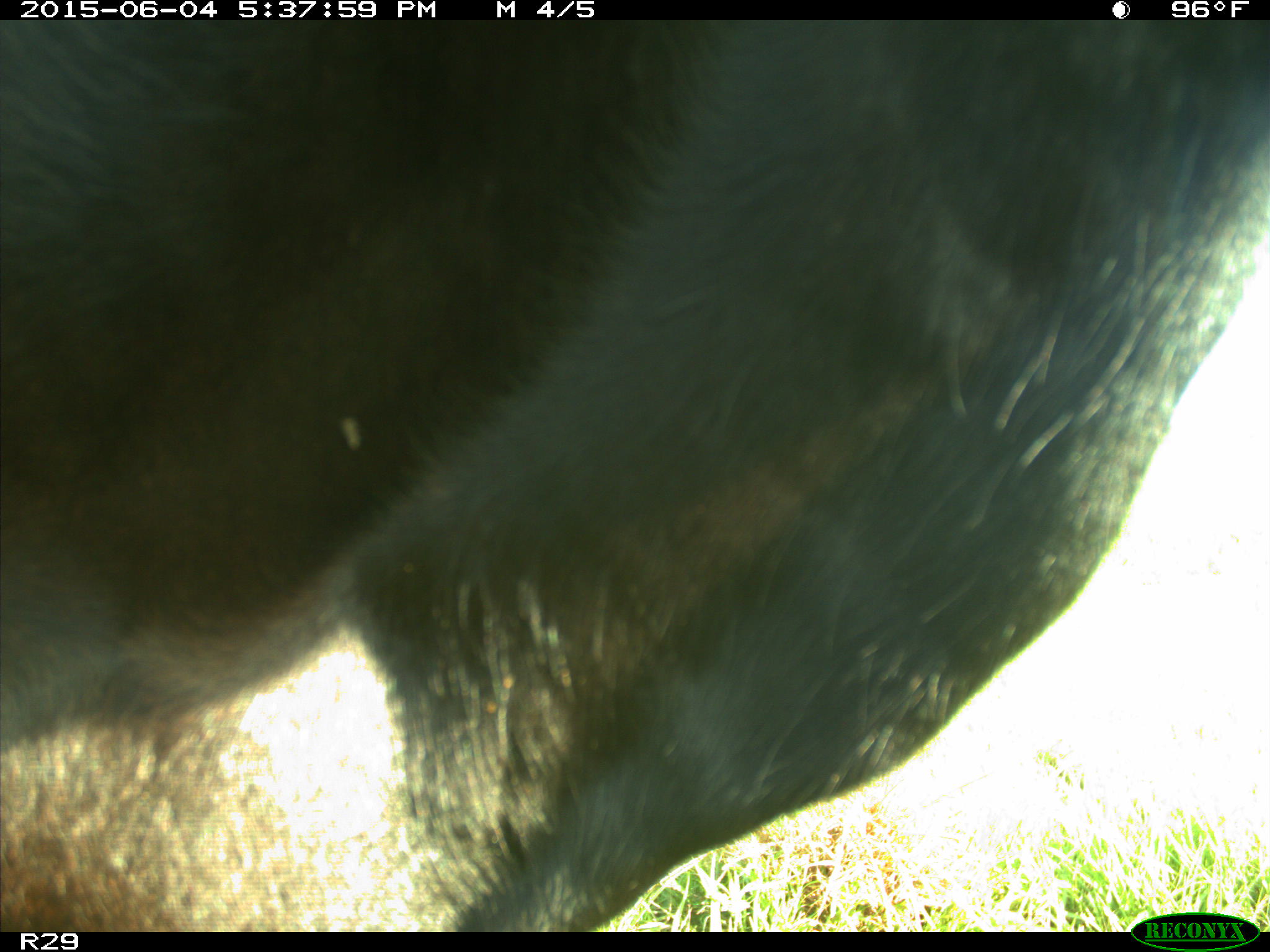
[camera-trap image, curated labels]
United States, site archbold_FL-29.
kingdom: Animalia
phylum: Chordata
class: Mammalia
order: Artiodactyla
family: Bovidae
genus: Bos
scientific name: Bos taurus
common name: domestic cow